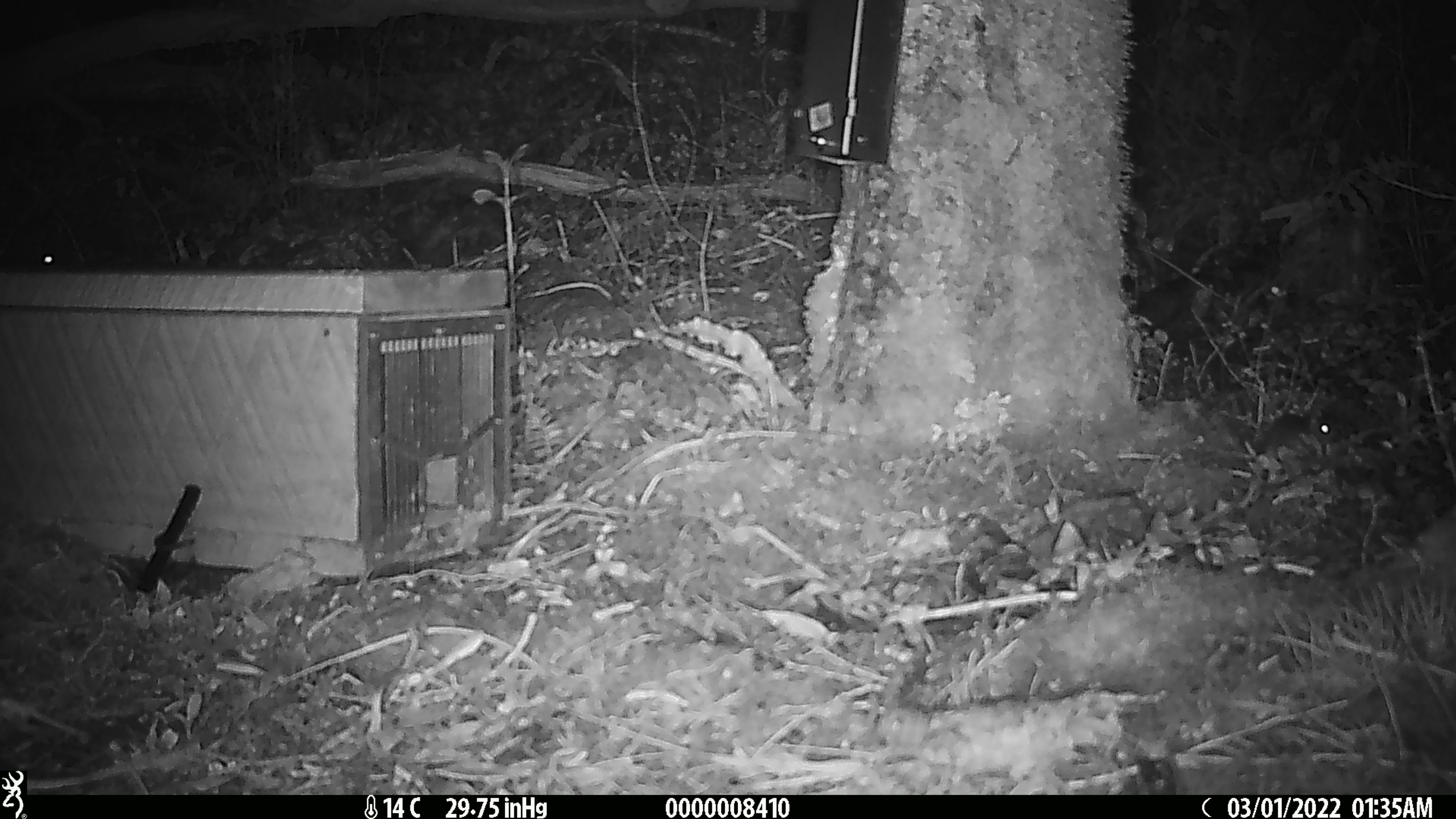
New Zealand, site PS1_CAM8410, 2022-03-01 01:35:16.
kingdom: Animalia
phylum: Chordata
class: Mammalia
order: Rodentia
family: Muridae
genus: Mus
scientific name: Mus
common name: mouse